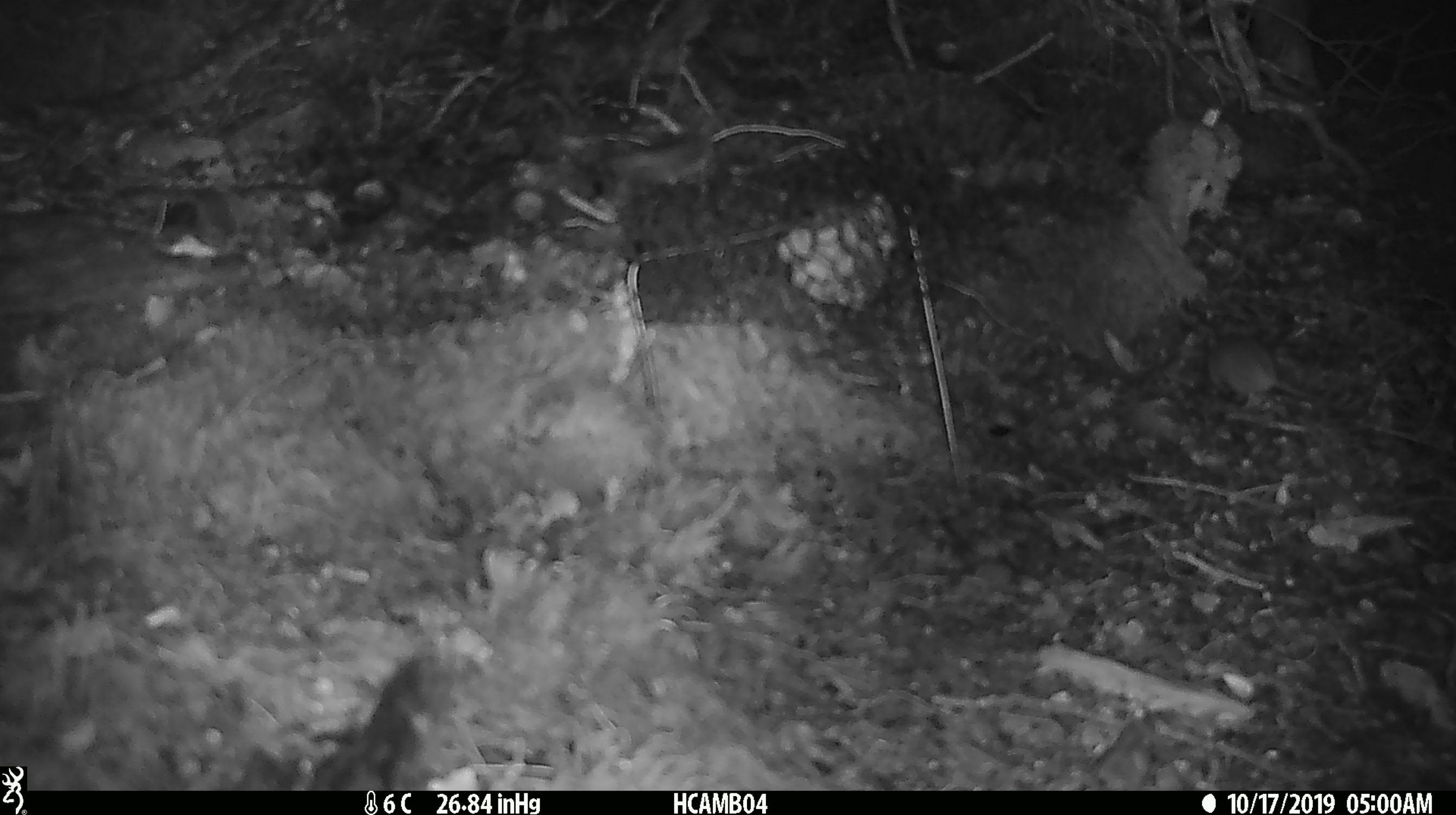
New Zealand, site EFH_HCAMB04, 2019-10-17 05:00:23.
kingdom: Animalia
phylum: Chordata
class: Mammalia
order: Rodentia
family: Muridae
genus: Mus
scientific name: Mus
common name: mouse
Mouse (Mus).